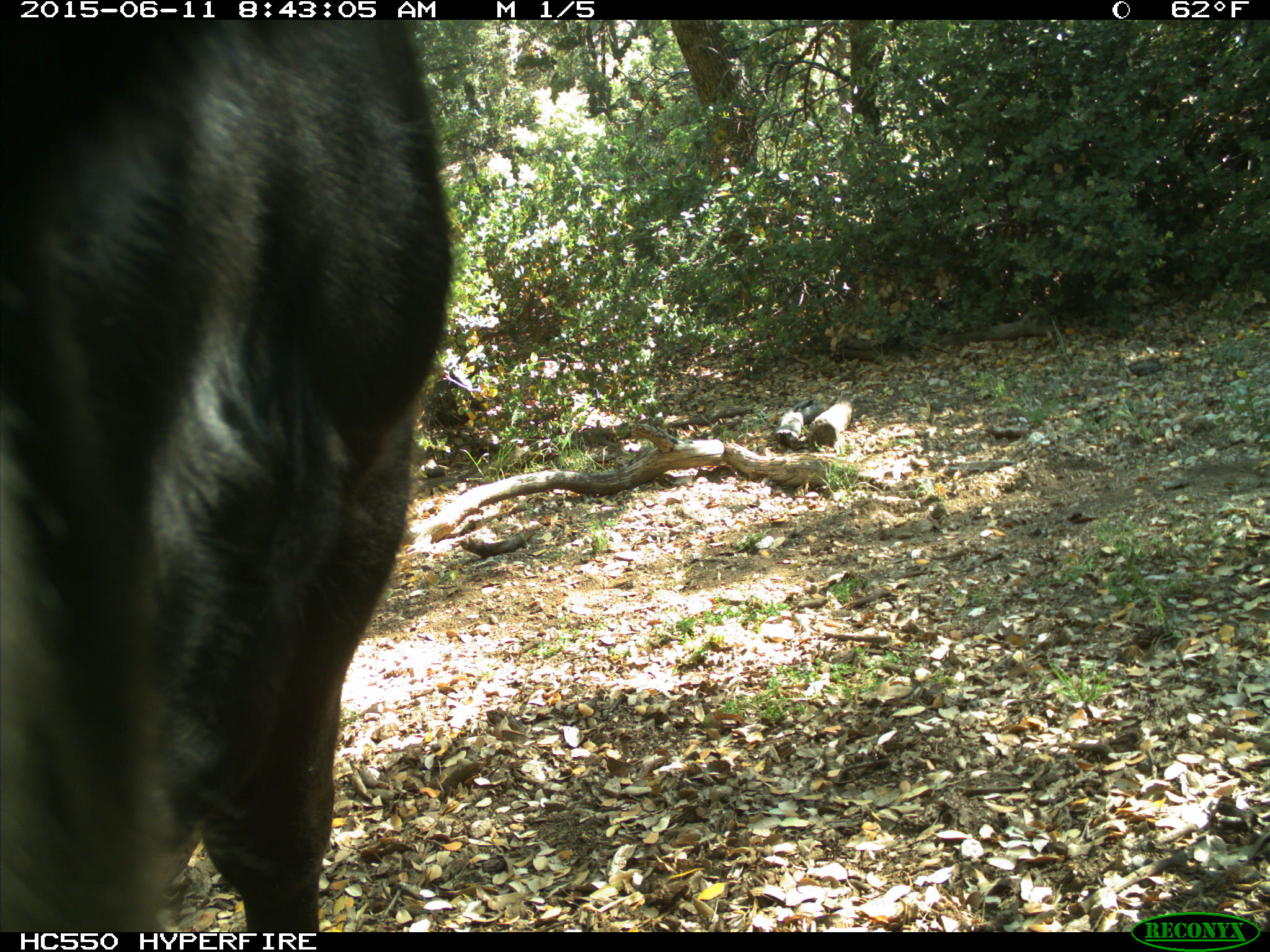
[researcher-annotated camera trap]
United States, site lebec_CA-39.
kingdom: Animalia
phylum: Chordata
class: Mammalia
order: Artiodactyla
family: Bovidae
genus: Bos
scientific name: Bos taurus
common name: domestic cow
Bos taurus (domestic cow).